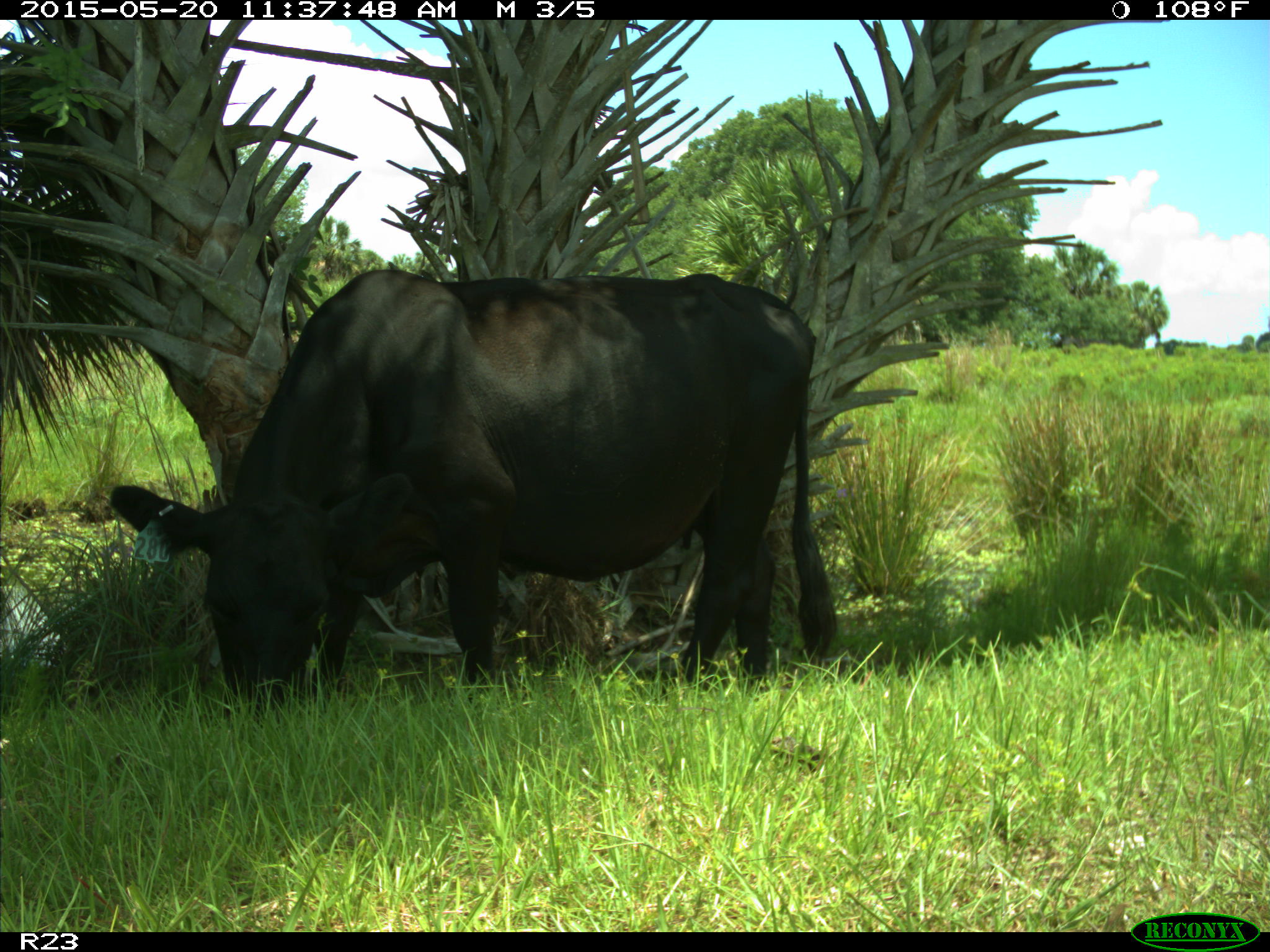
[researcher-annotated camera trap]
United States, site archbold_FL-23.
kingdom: Animalia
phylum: Chordata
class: Mammalia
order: Artiodactyla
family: Suidae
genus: Sus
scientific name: Sus scrofa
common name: wild boar